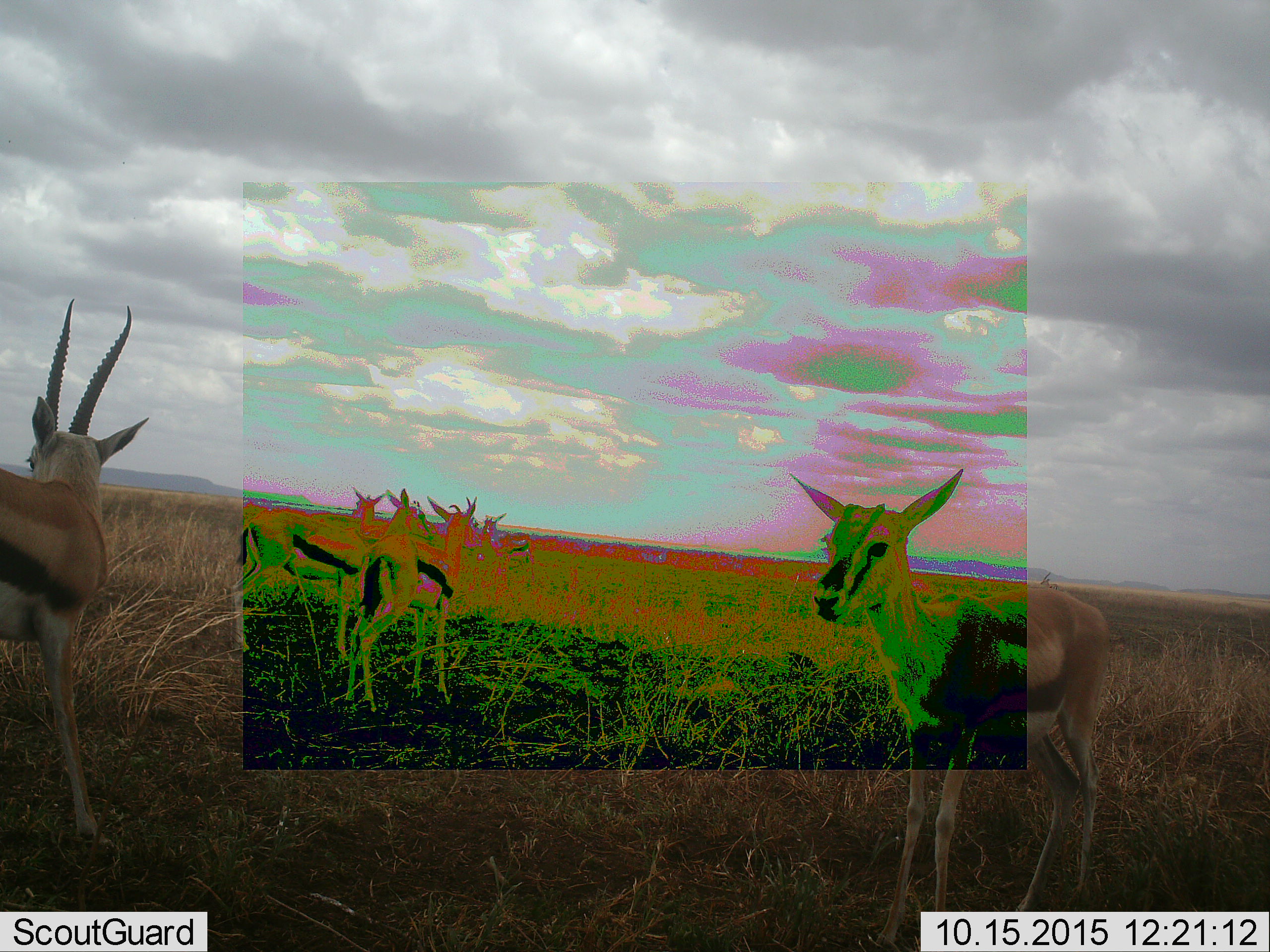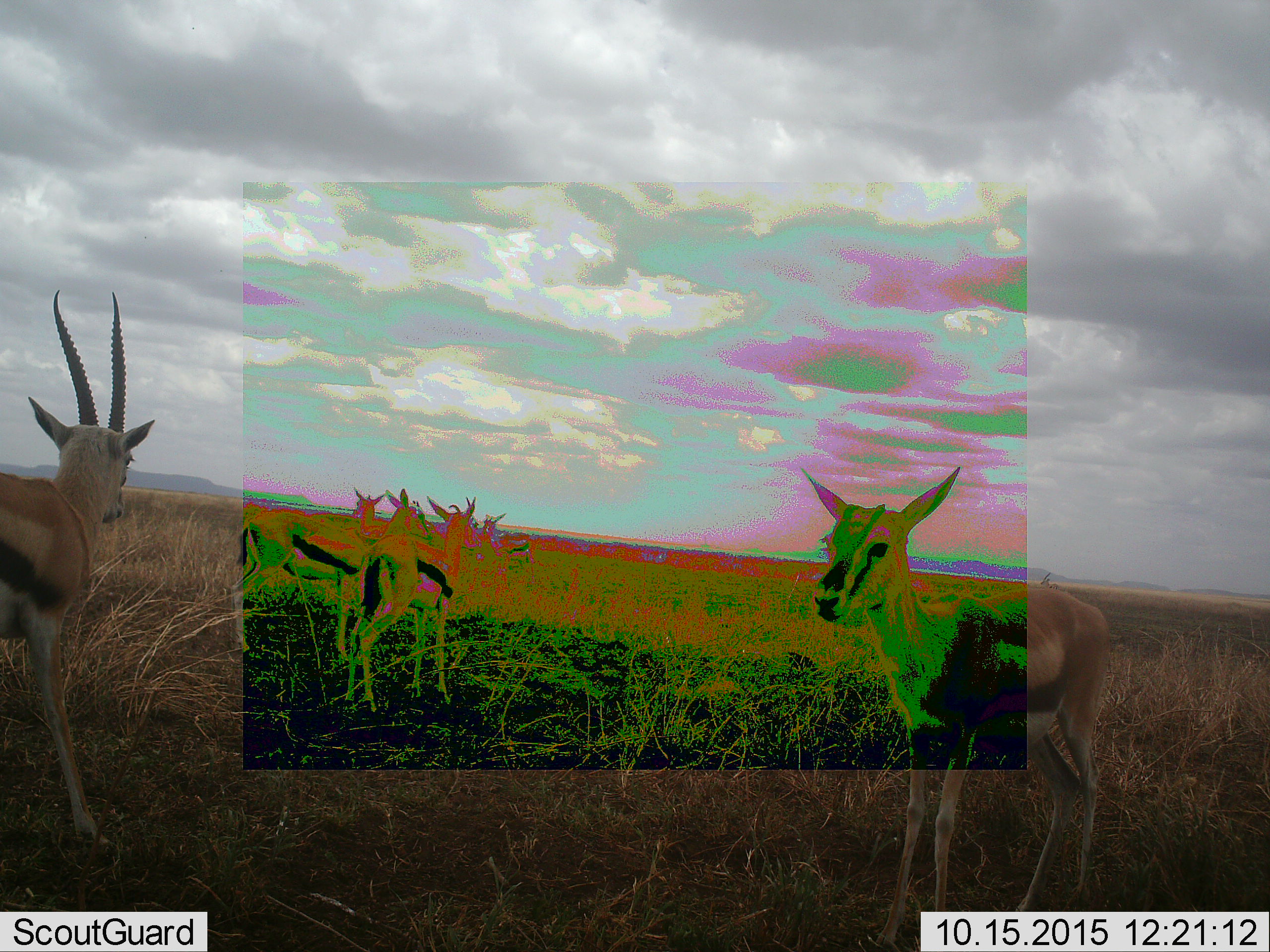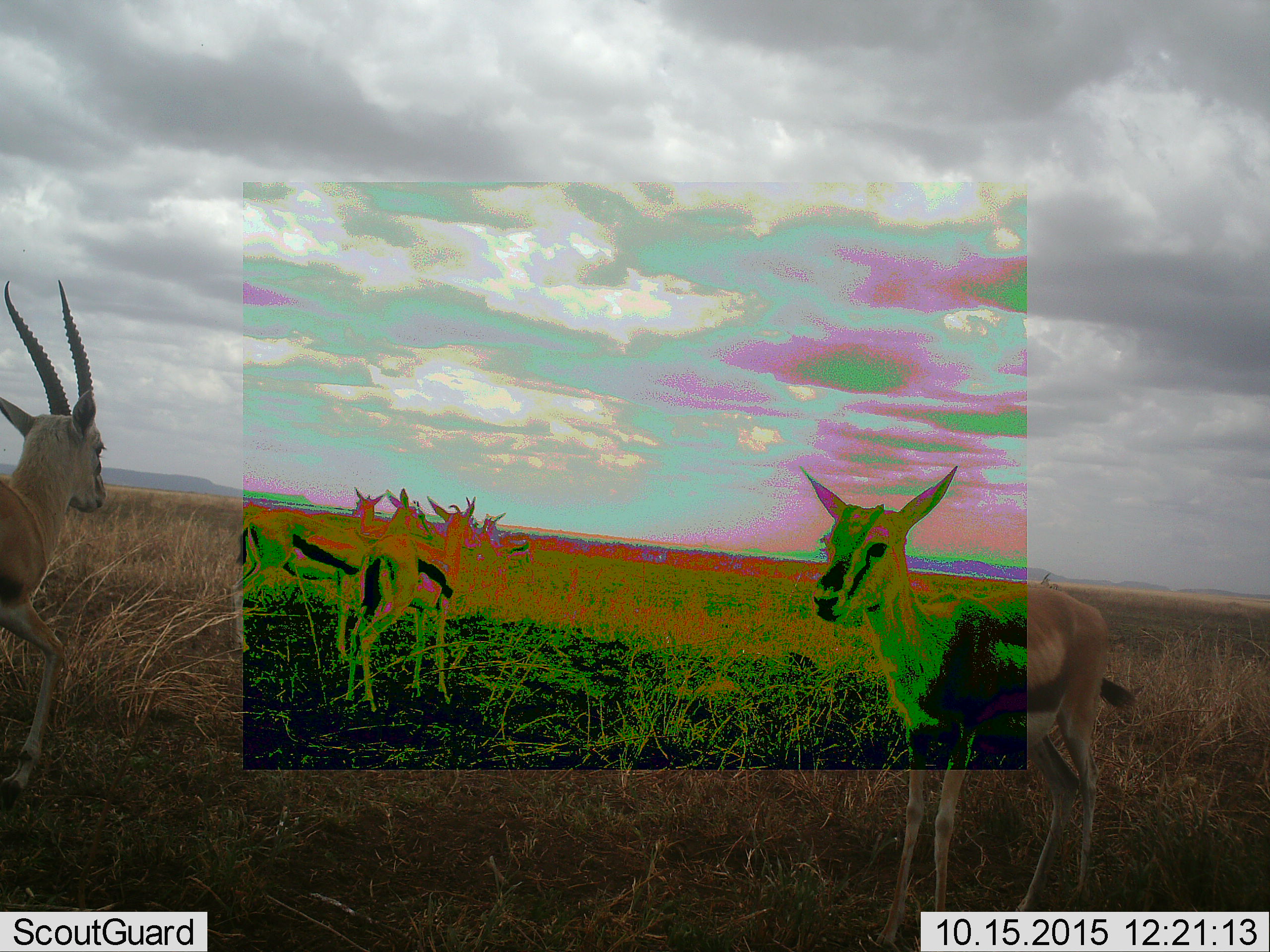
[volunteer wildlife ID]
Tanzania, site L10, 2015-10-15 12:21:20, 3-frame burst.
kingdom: Animalia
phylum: Chordata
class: Mammalia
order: Artiodactyla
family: Bovidae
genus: Eudorcas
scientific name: Eudorcas thomsonii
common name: thomson's gazelle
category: gazellethomsons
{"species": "gazellethomsons (thomson's gazelle) (Eudorcas thomsonii)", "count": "6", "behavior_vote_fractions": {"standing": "100%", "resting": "10%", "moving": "20%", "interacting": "10%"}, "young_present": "10%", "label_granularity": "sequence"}